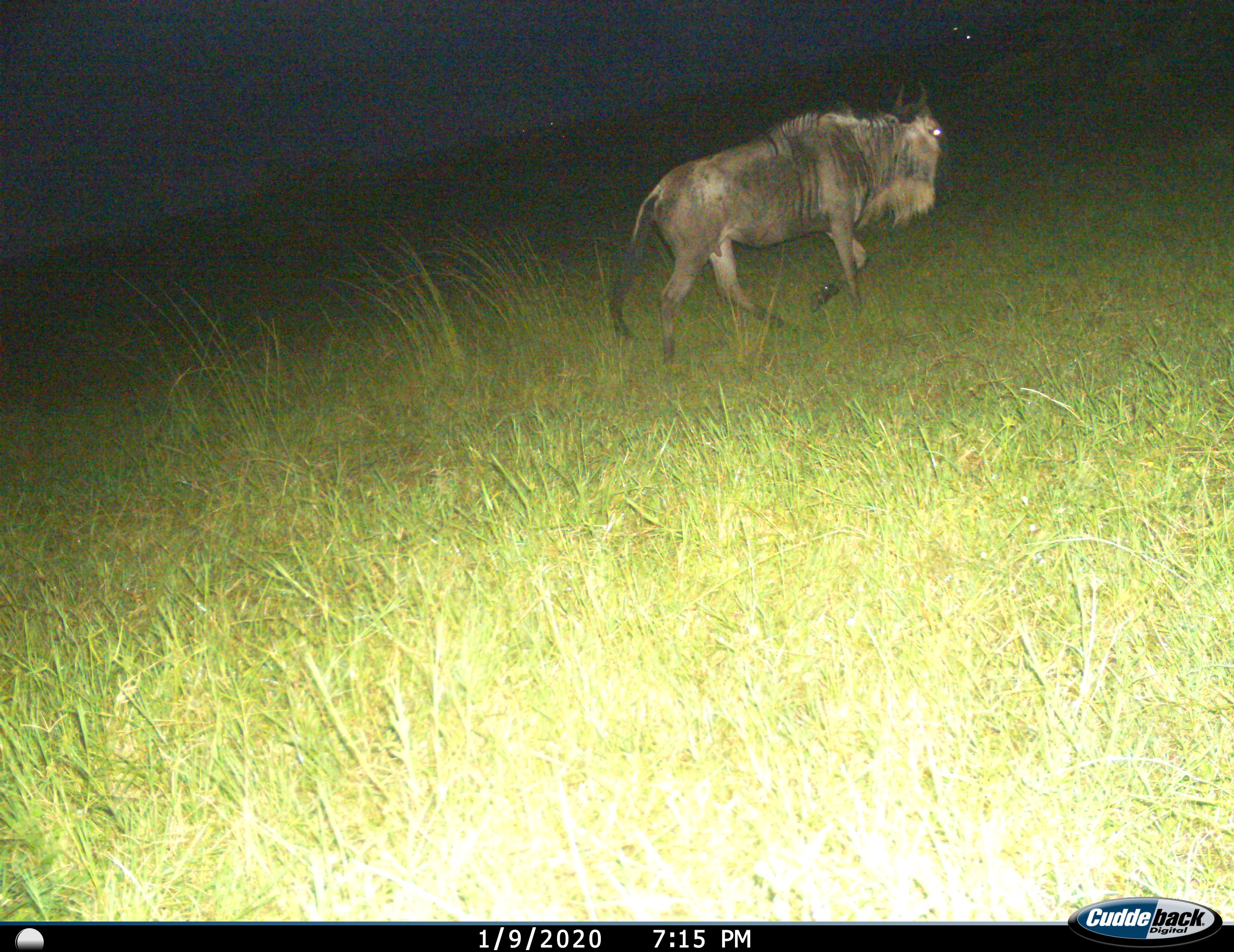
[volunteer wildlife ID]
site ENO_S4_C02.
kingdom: Animalia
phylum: Chordata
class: Mammalia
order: Artiodactyla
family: Bovidae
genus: Connochaetes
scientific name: Connochaetes taurinus taurinus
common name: blue wildebeest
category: wildebeestblue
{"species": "wildebeestblue (blue wildebeest) (Connochaetes taurinus taurinus)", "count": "1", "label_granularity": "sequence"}